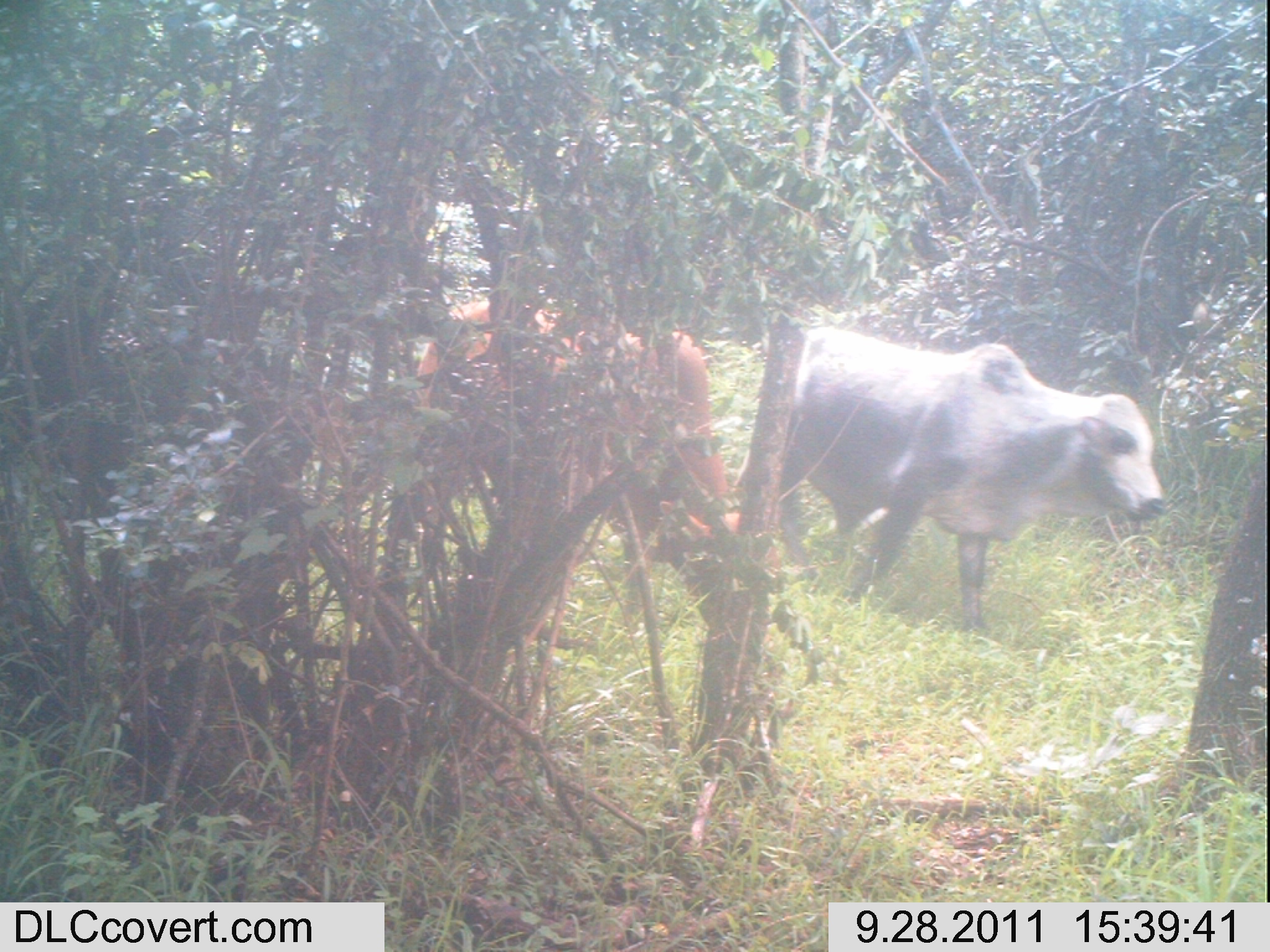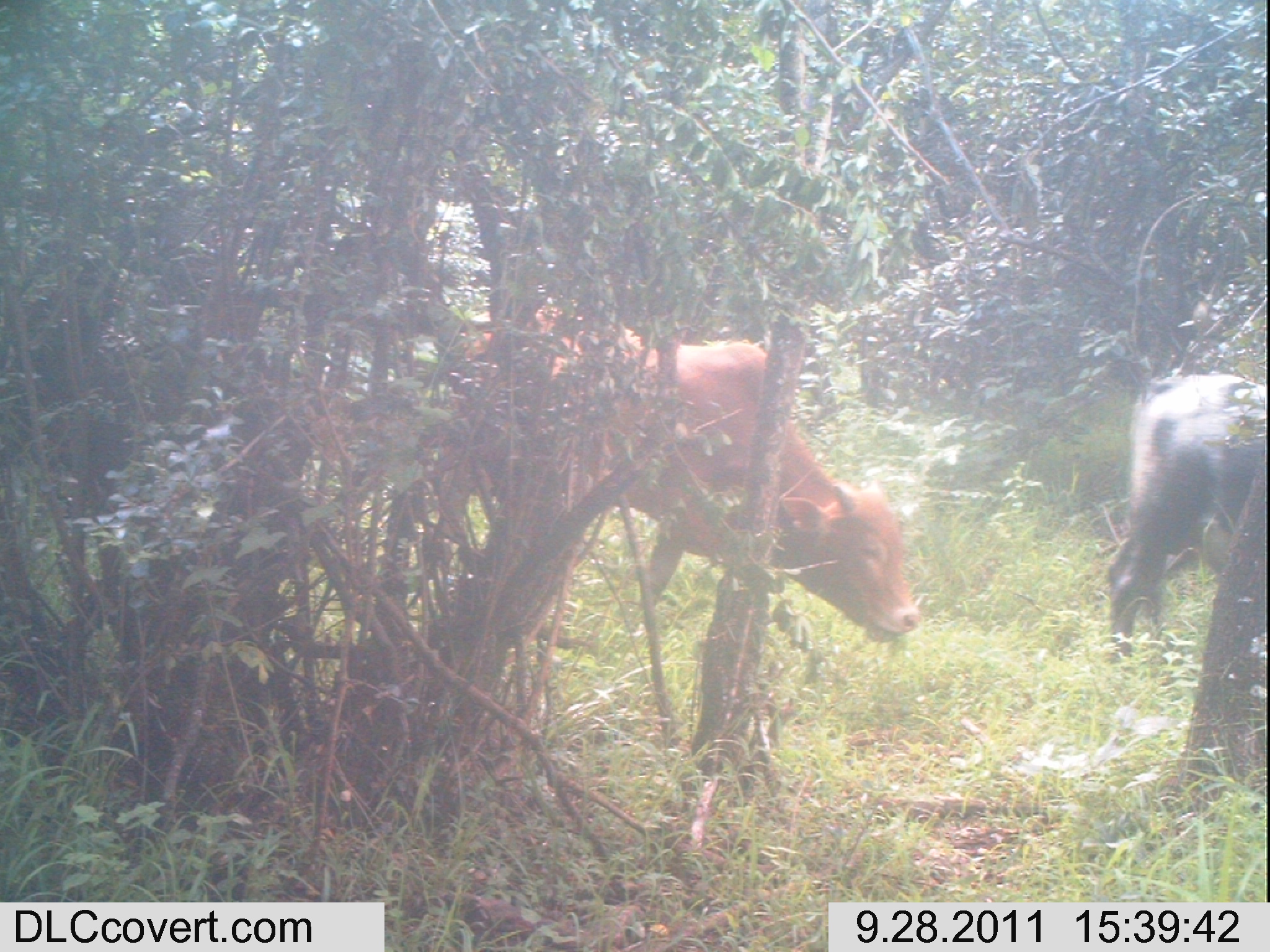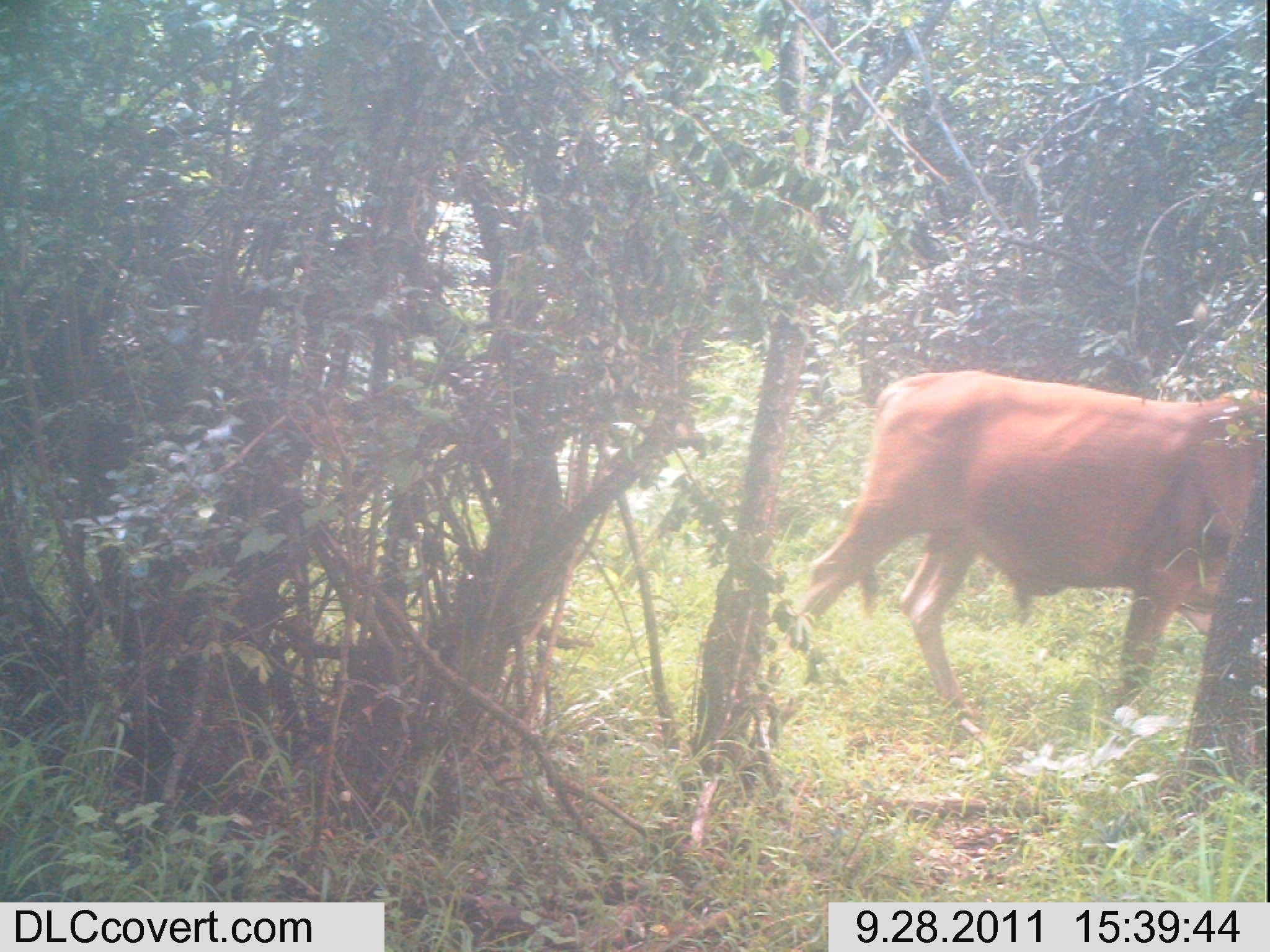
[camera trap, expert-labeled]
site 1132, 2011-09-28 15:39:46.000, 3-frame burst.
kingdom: Animalia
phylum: Chordata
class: Mammalia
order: Artiodactyla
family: Bovidae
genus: Bos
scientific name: Bos taurus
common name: domestic cattle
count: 2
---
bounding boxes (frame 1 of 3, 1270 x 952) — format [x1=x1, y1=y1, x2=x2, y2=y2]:
bos taurus: [x1=735, y1=325, x2=1166, y2=636]; [x1=416, y1=303, x2=781, y2=585]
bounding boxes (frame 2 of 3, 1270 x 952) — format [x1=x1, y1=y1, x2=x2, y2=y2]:
bos taurus: [x1=442, y1=297, x2=921, y2=647]; [x1=1106, y1=373, x2=1267, y2=666]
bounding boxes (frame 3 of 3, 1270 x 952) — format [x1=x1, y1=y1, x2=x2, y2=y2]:
bos taurus: [x1=789, y1=368, x2=1266, y2=716]